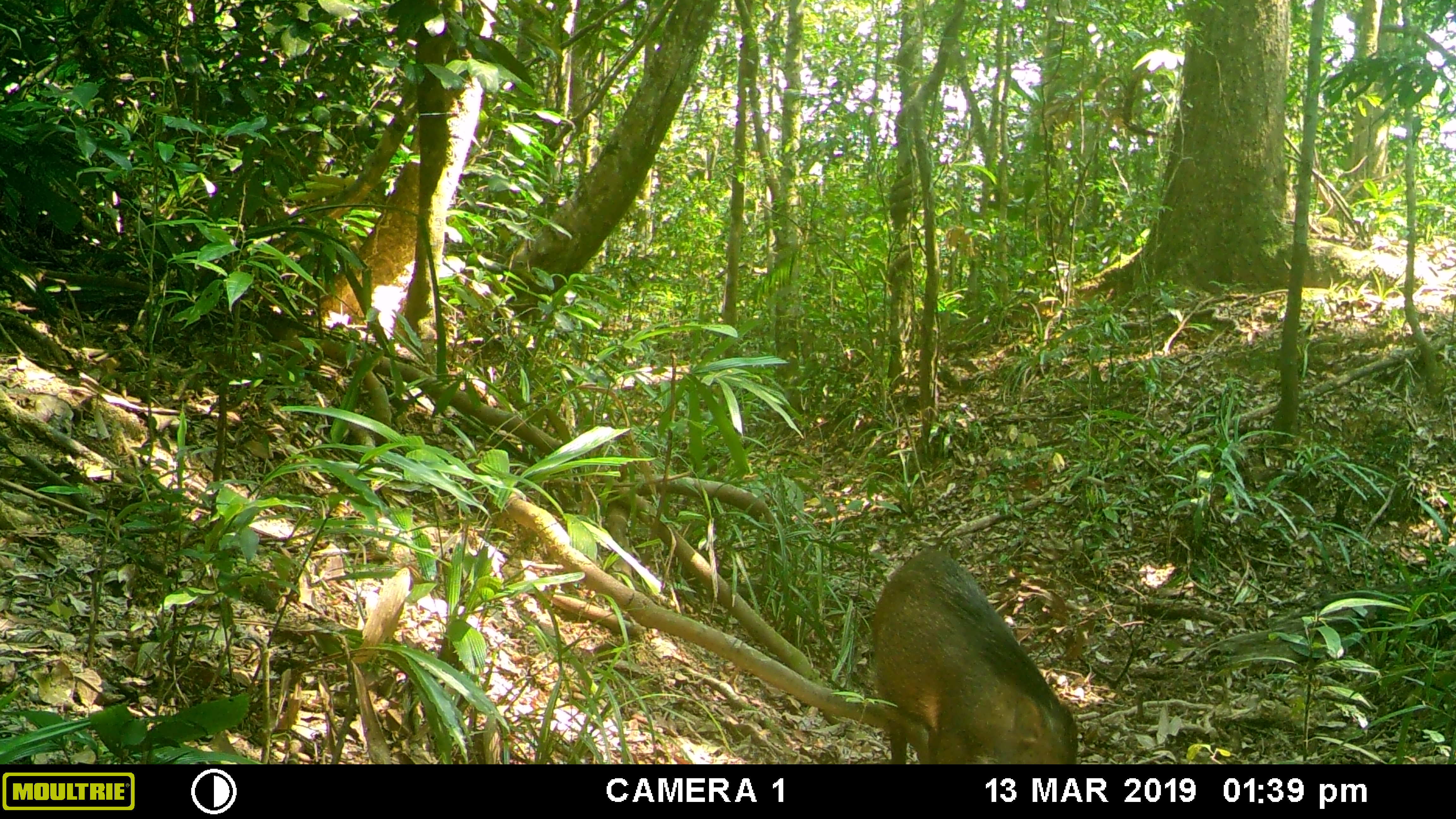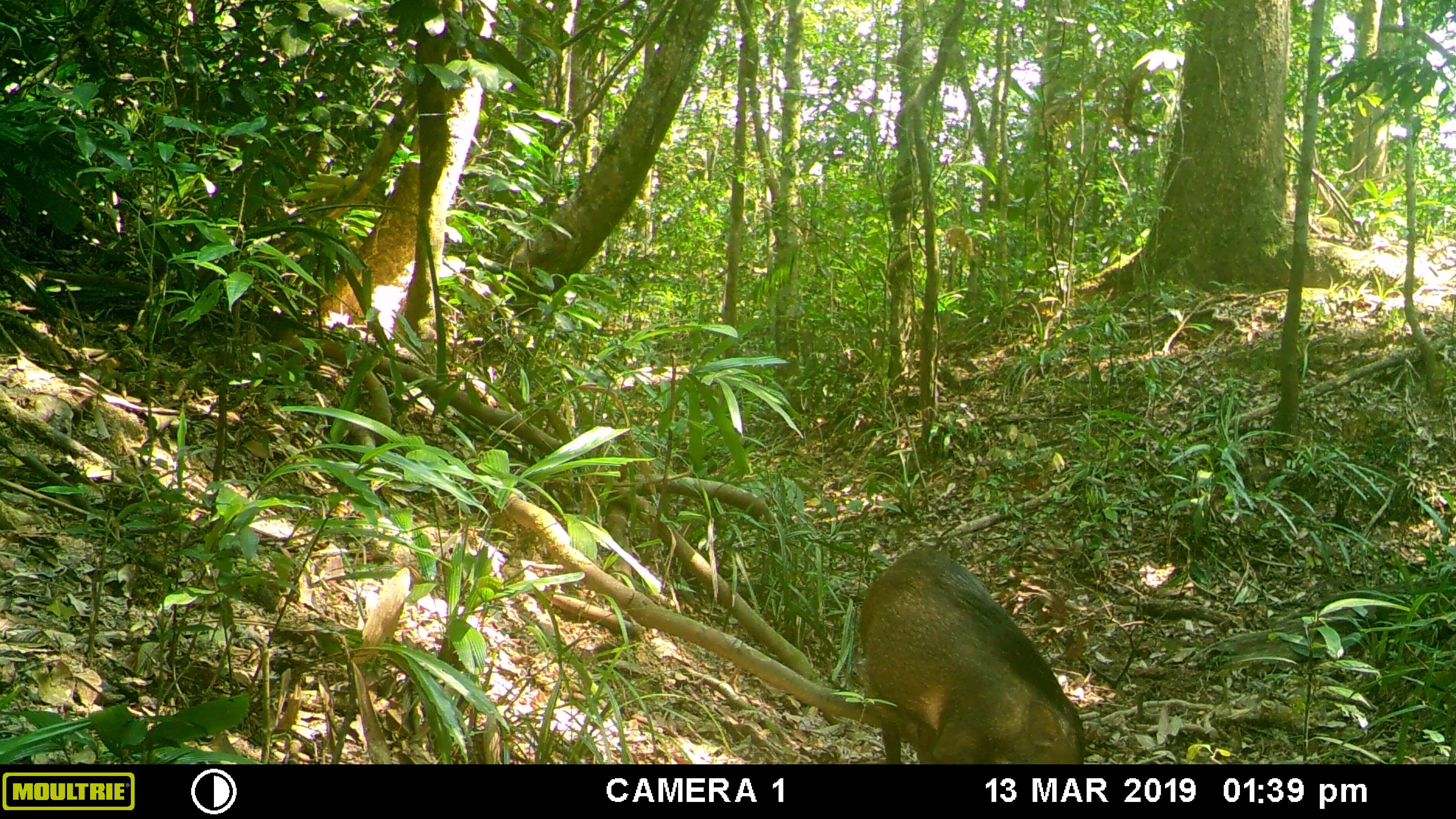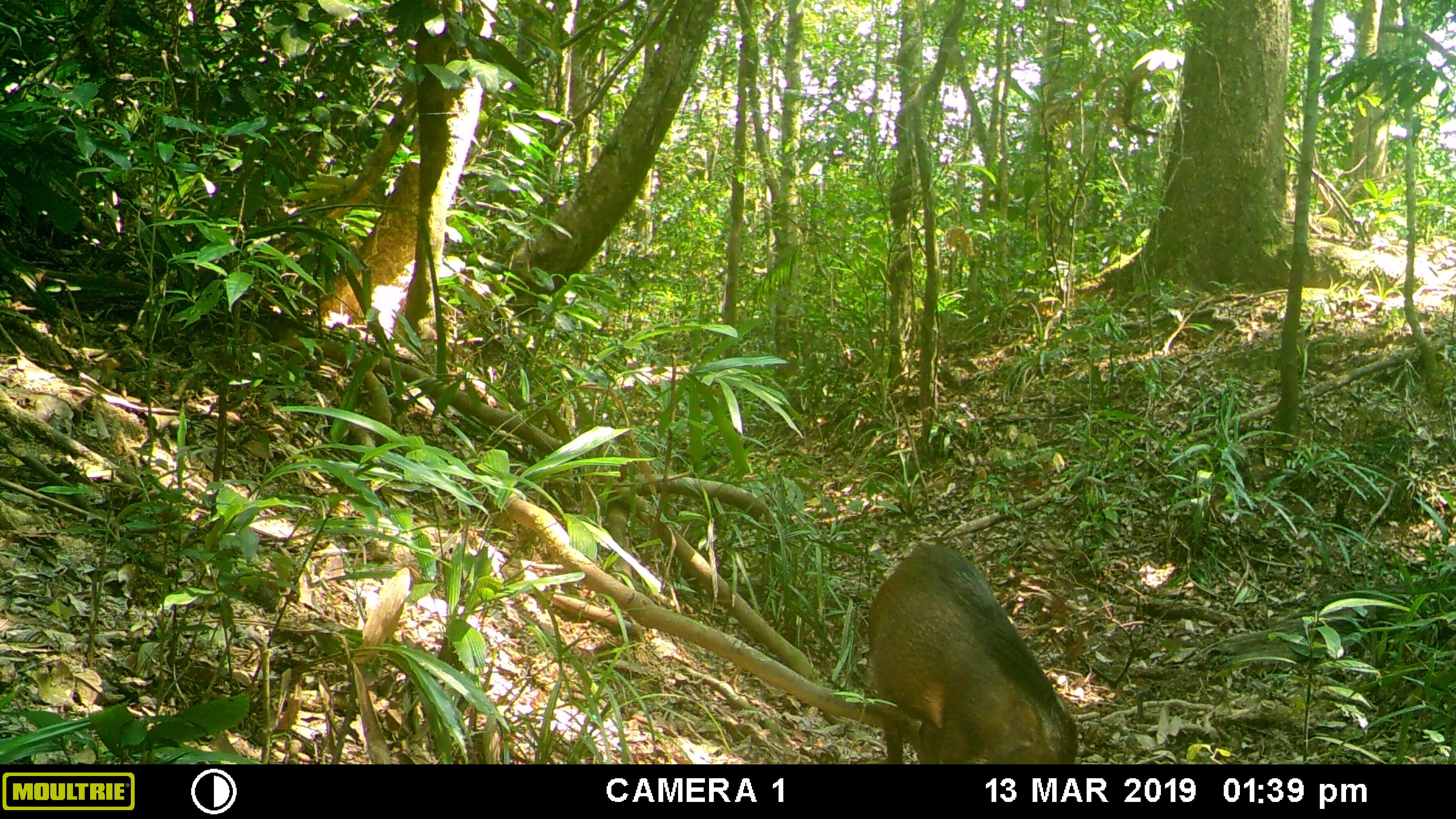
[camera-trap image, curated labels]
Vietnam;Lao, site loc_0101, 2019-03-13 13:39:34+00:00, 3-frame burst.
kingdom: Animalia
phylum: Chordata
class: Mammalia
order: Artiodactyla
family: Suidae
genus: Sus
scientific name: Sus scrofa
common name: eurasian wild pig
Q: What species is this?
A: Eurasian wild pig (Sus scrofa).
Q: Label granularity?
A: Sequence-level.